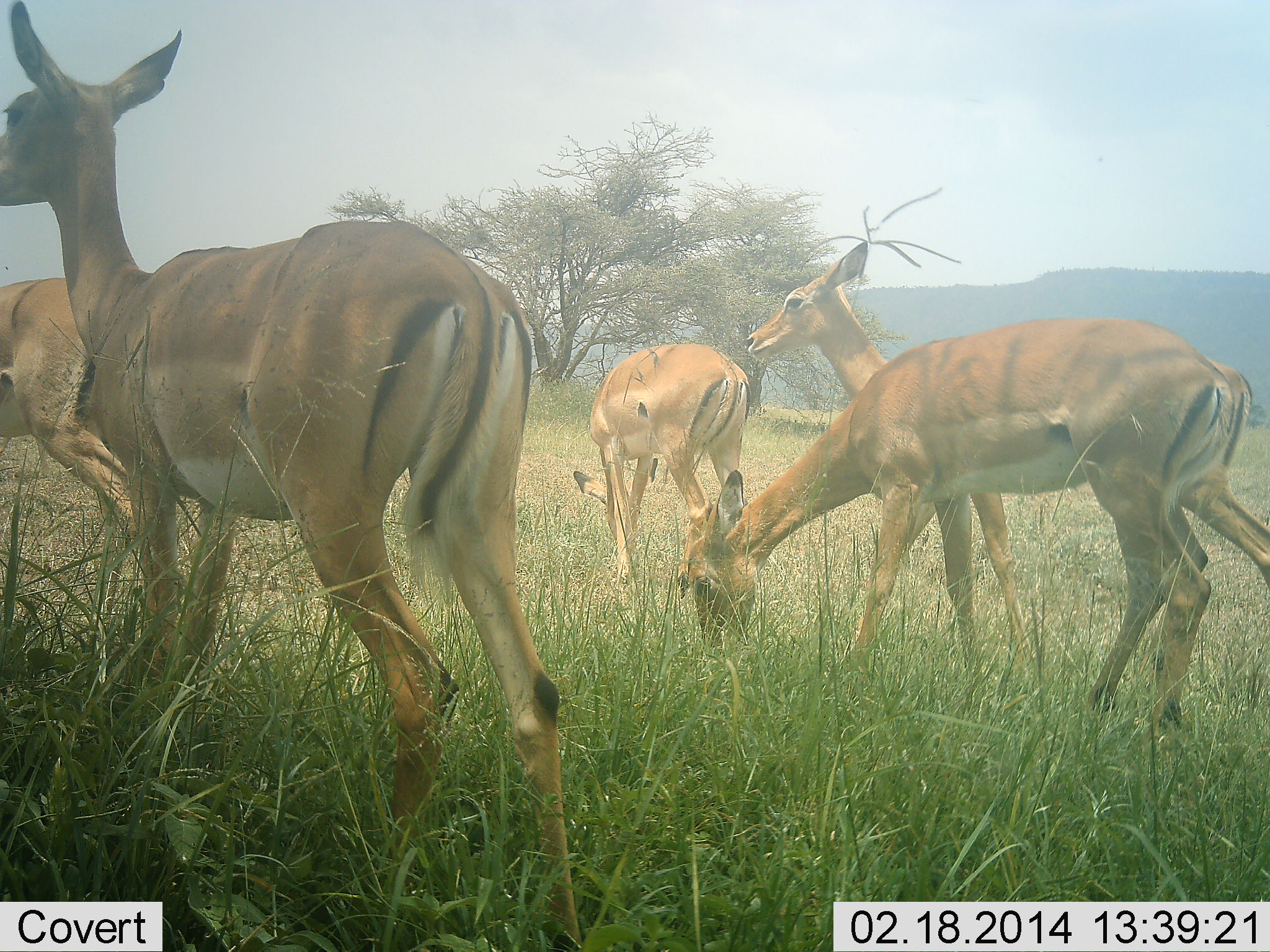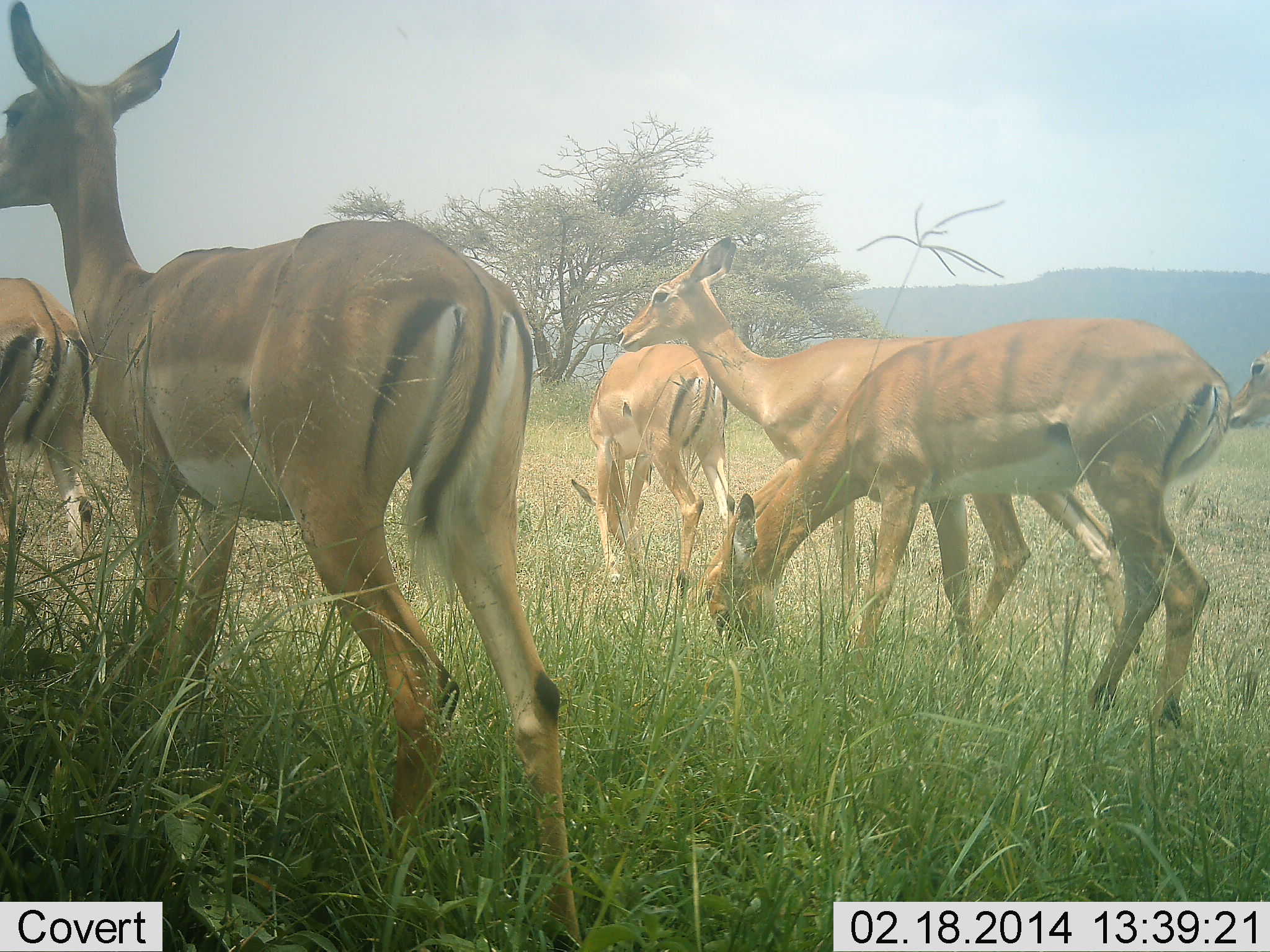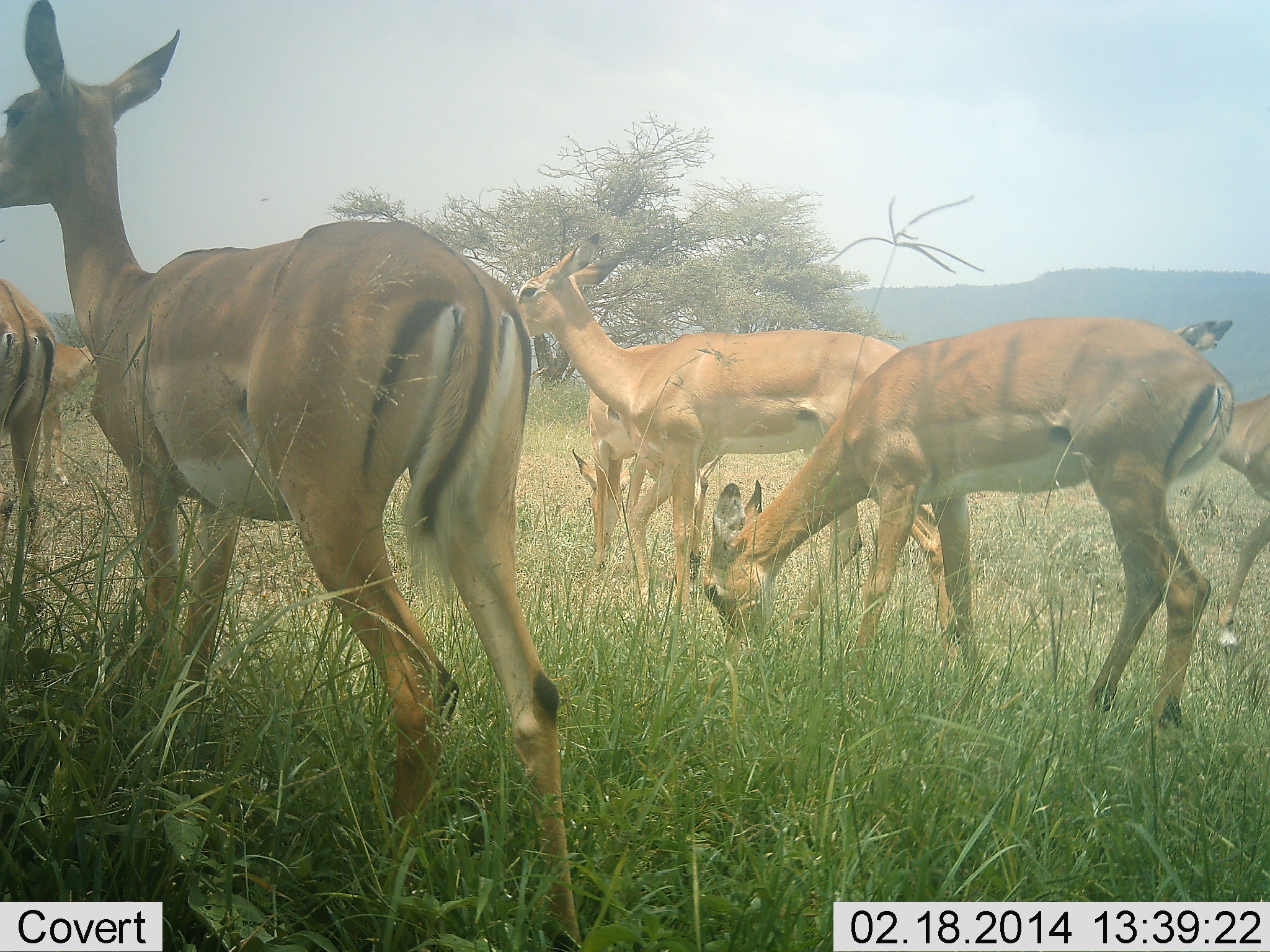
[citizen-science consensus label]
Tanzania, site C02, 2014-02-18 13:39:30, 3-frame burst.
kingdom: Animalia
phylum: Chordata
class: Mammalia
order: Artiodactyla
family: Bovidae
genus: Aepyceros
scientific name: Aepyceros melampus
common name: impala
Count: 6.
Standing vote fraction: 70%.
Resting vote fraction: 0%.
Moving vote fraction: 80%.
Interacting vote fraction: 0%.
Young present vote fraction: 0%.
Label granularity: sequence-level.